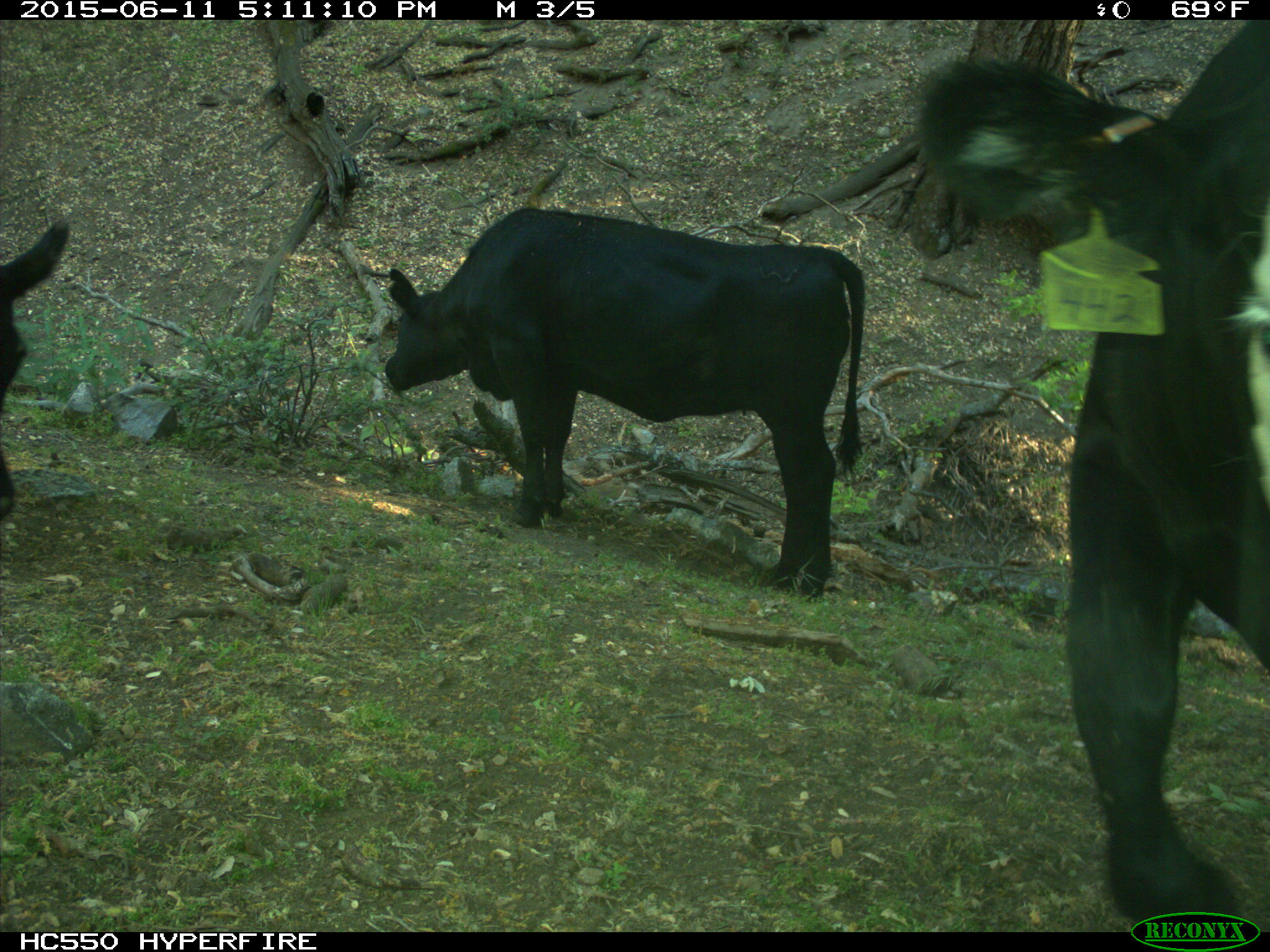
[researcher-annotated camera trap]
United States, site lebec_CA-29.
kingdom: Animalia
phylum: Chordata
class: Mammalia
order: Artiodactyla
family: Bovidae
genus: Bos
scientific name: Bos taurus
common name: domestic cow